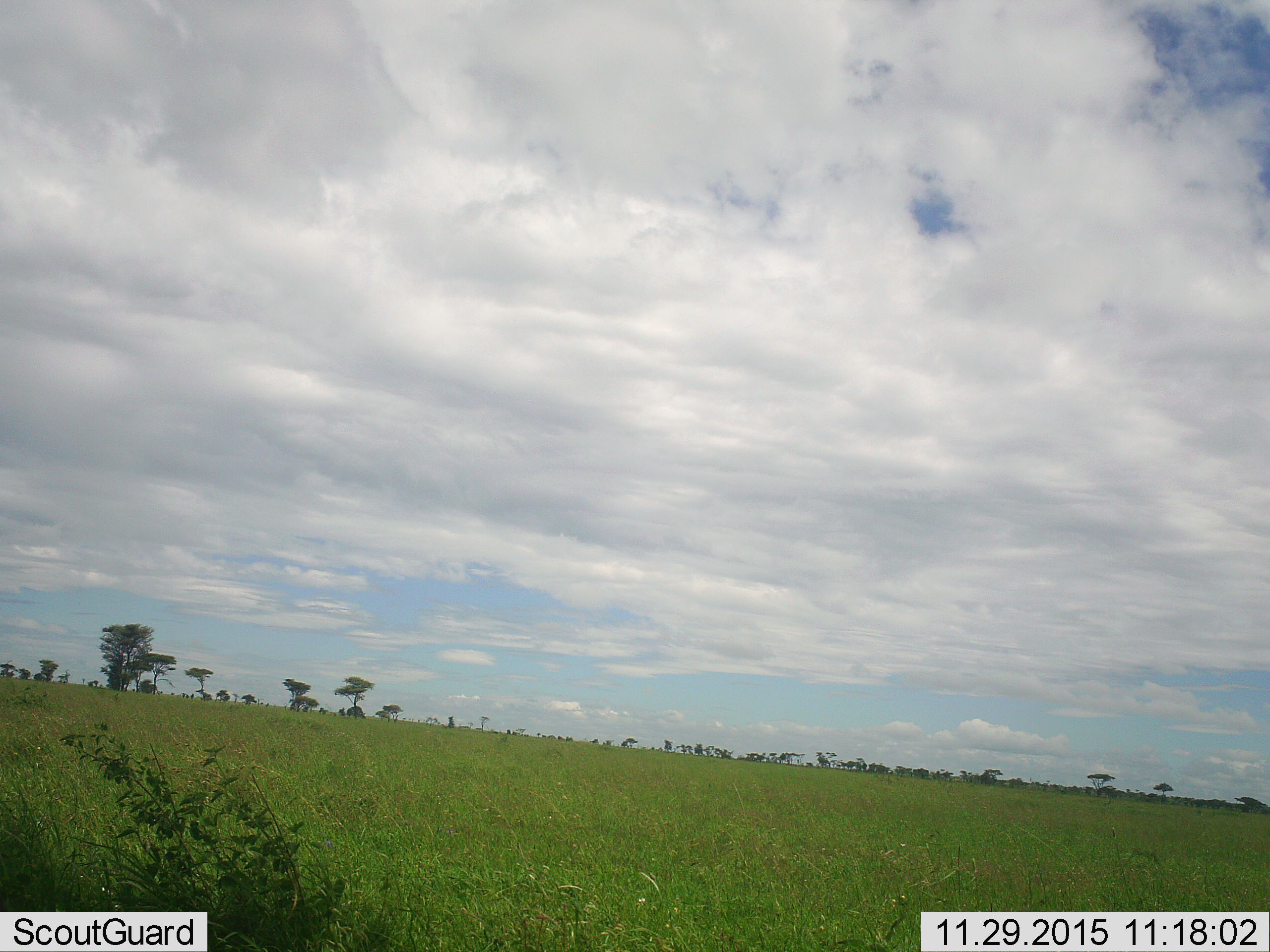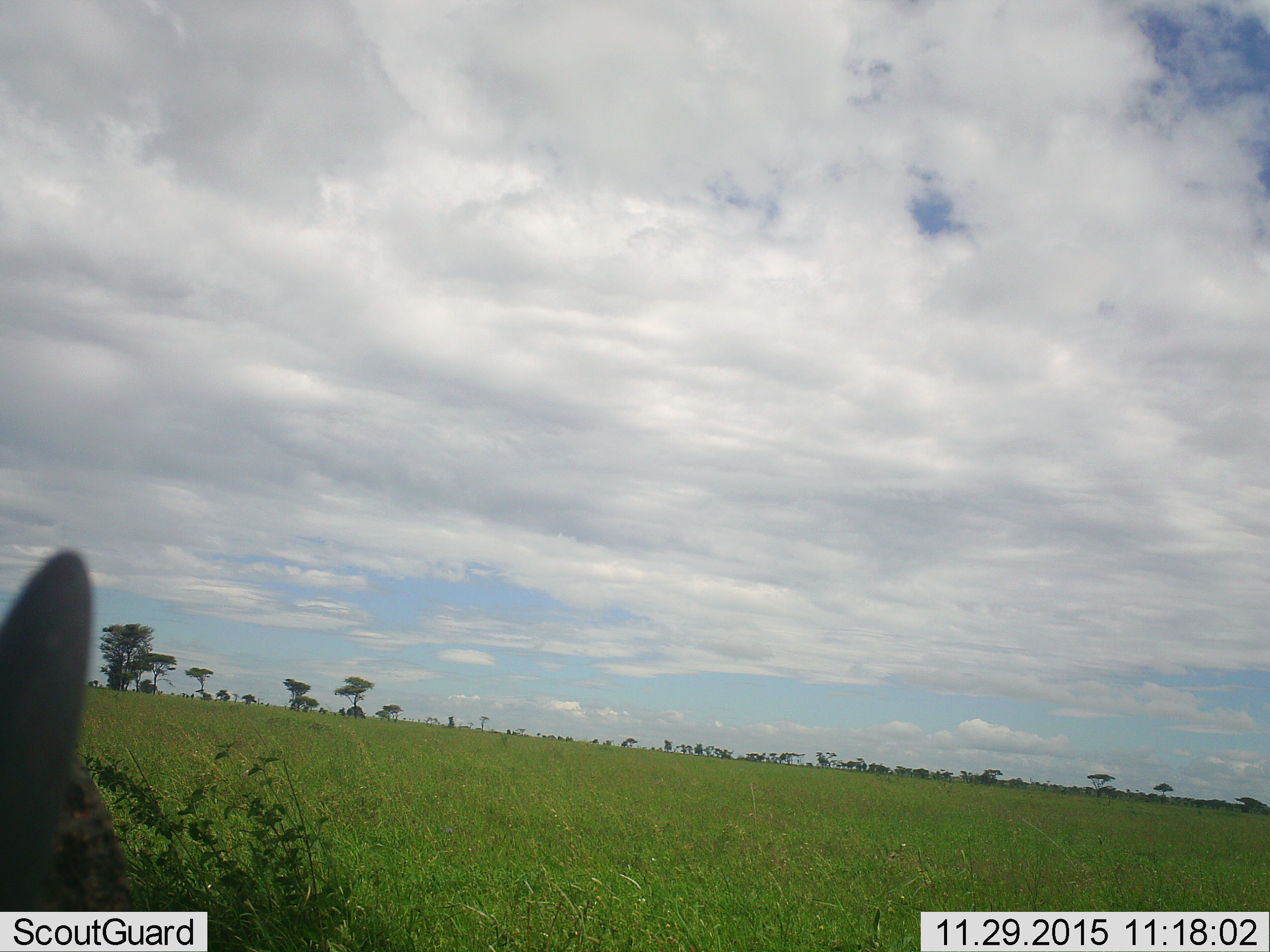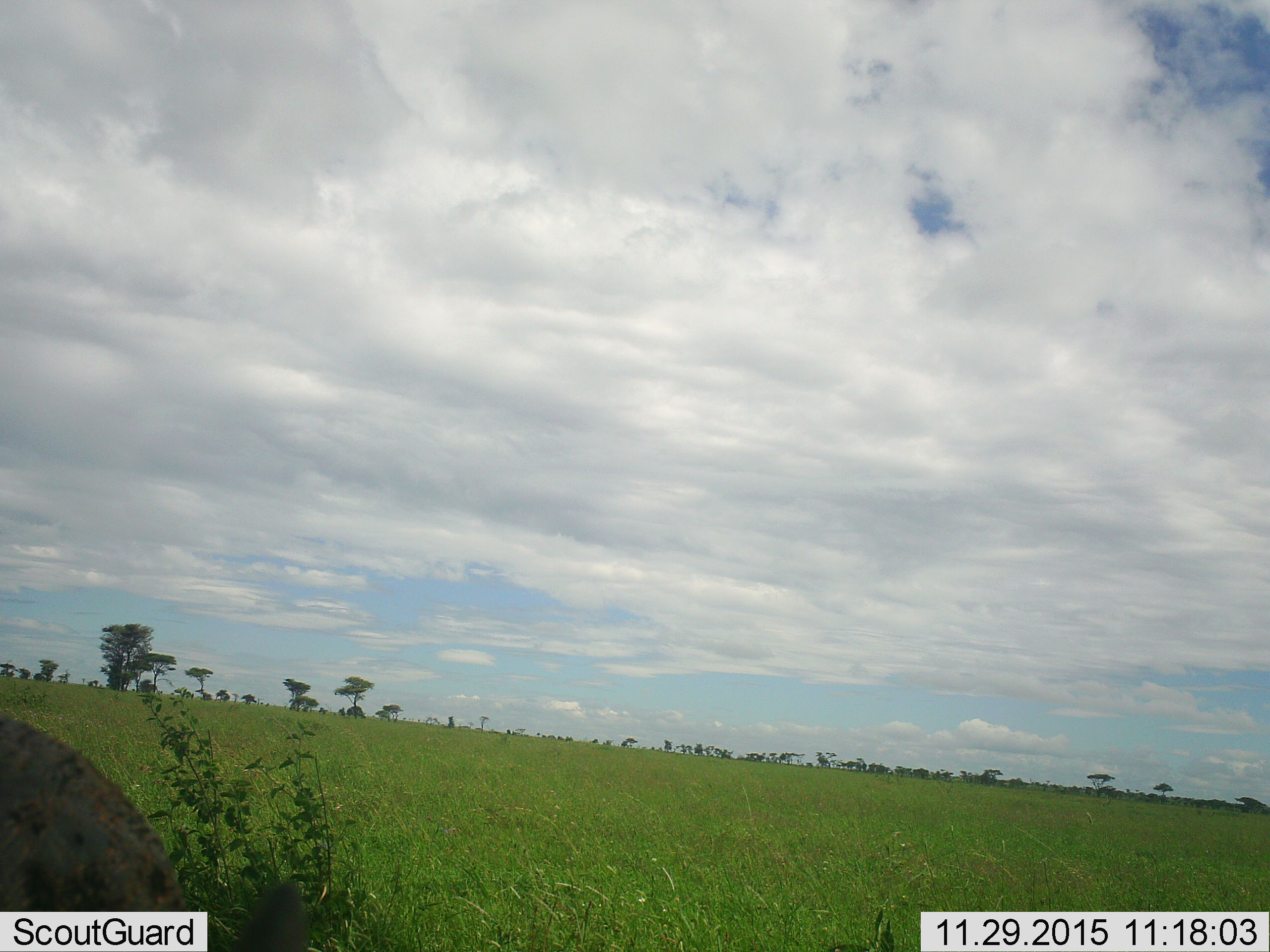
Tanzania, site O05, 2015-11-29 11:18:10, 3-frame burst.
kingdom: Animalia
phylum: Chordata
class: Mammalia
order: Carnivora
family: Hyaenidae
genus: Crocuta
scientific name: Crocuta crocuta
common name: spotted hyena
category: hyenaspotted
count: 1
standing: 50%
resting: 0%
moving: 50%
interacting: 0%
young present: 0%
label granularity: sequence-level